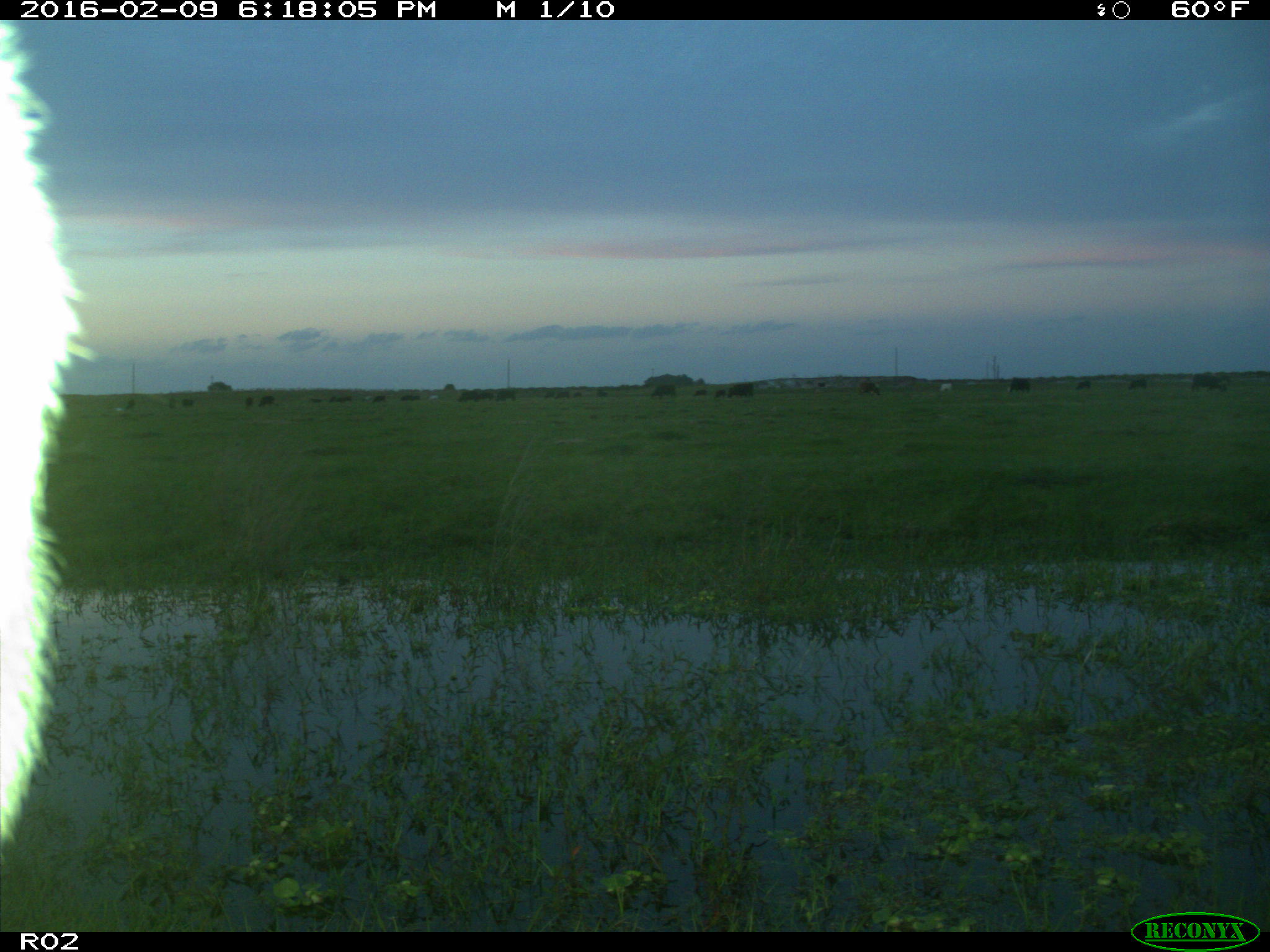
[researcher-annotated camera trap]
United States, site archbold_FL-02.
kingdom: Animalia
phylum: Chordata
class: Mammalia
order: Artiodactyla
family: Bovidae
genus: Bos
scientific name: Bos taurus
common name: domestic cow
Bos taurus (domestic cow).